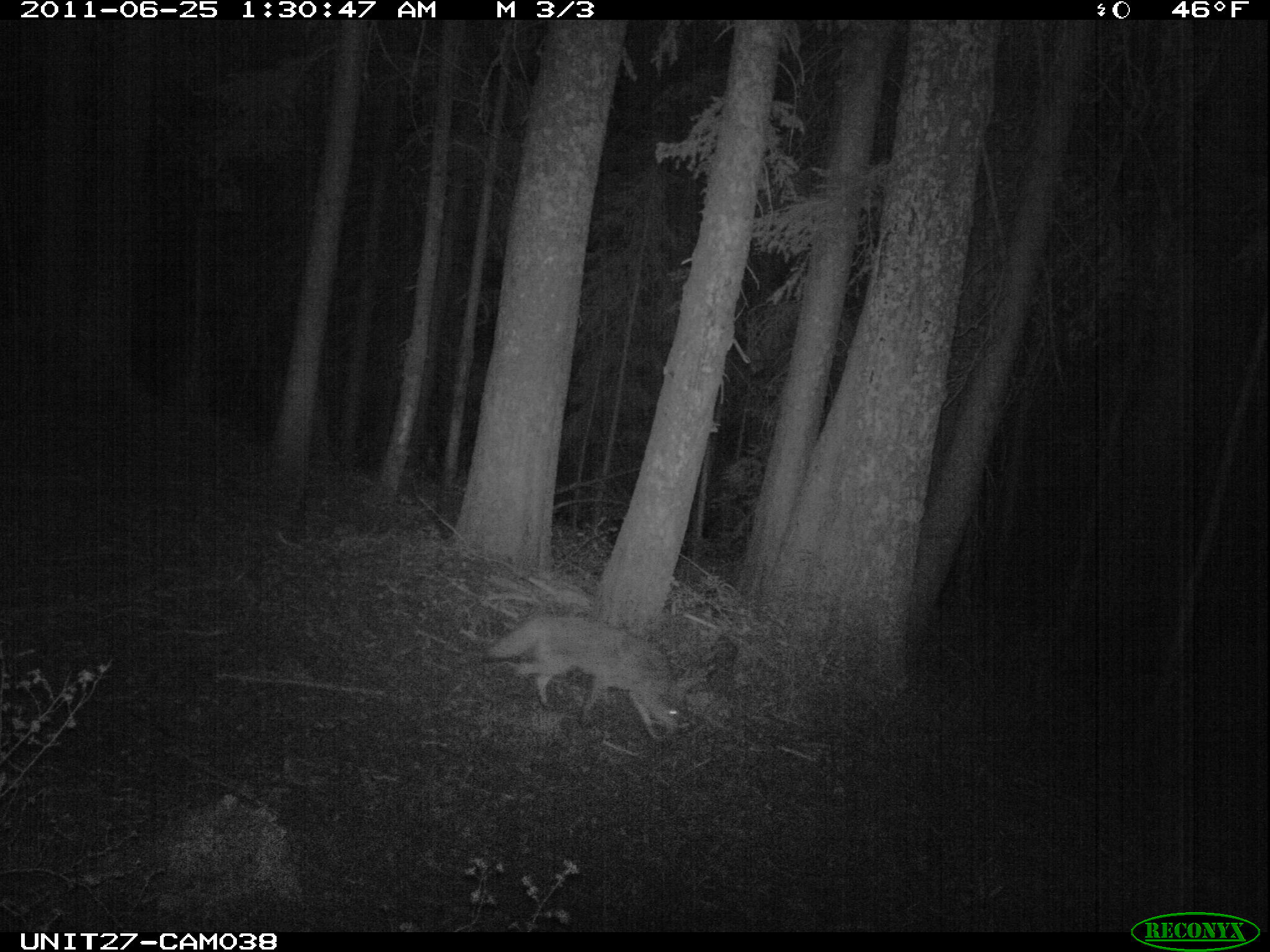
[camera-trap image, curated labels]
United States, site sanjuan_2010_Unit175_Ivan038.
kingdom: Animalia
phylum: Chordata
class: Mammalia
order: Carnivora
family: Canidae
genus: Canis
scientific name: Canis latrans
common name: coyote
Canis latrans (coyote).